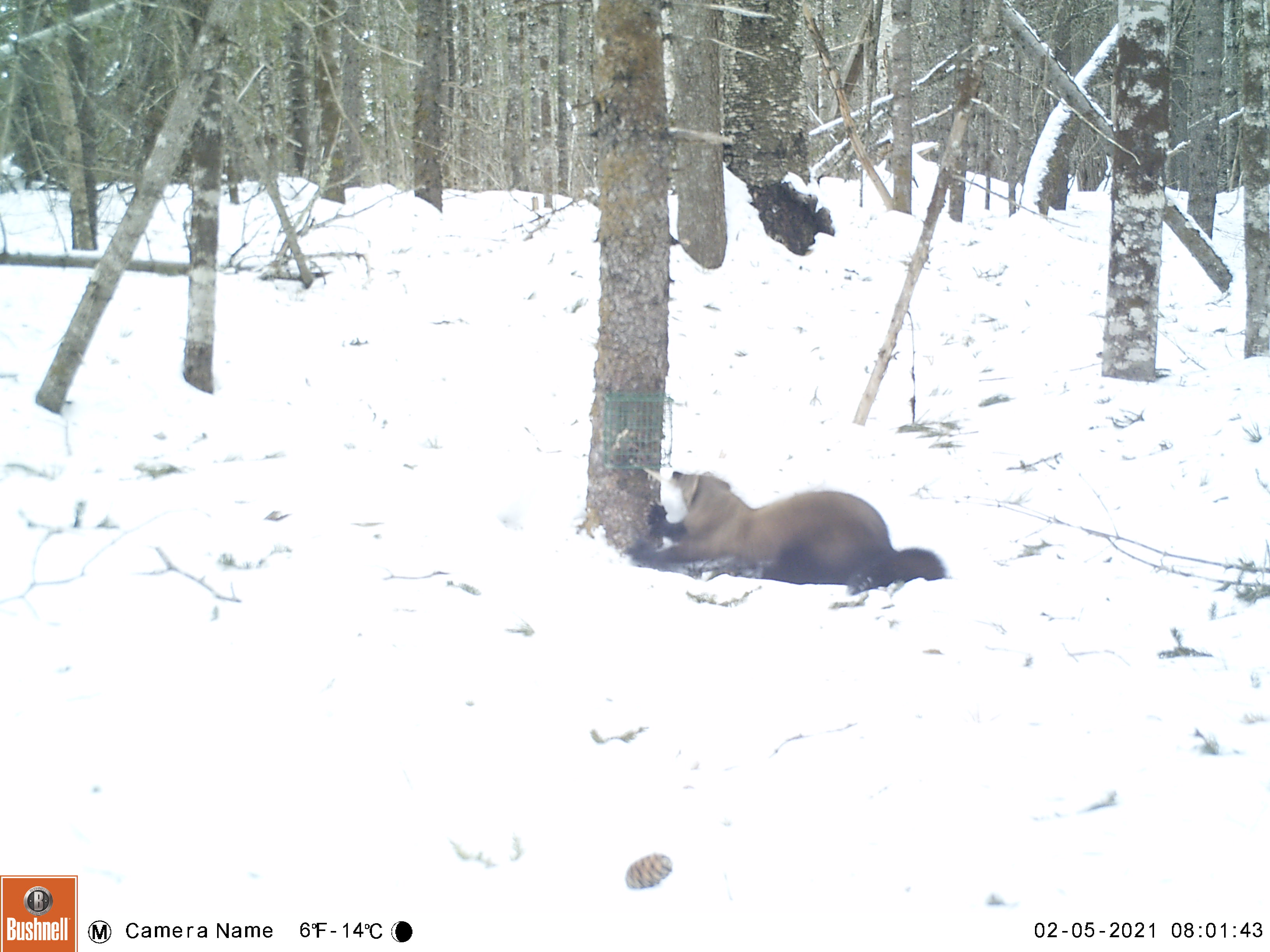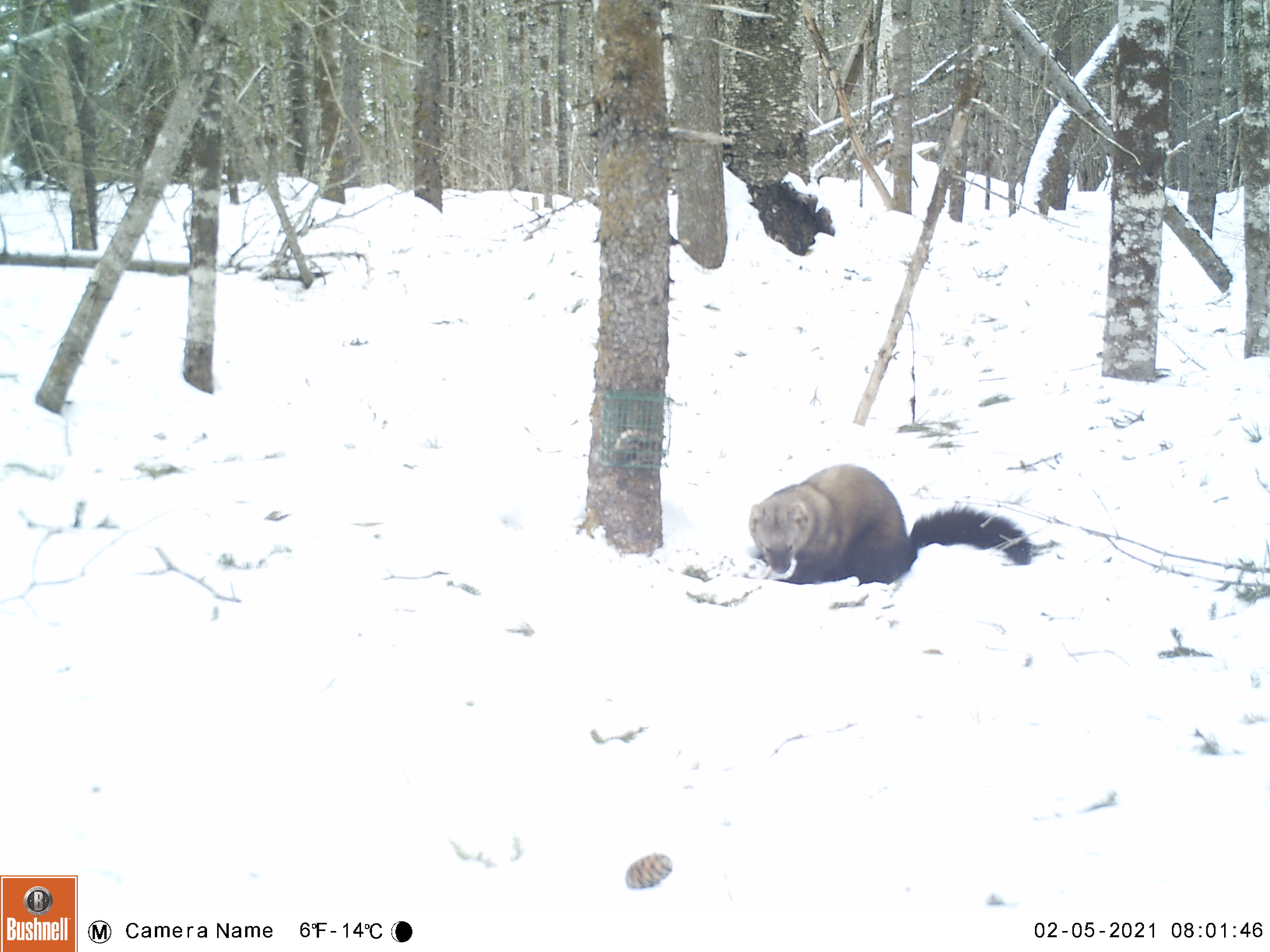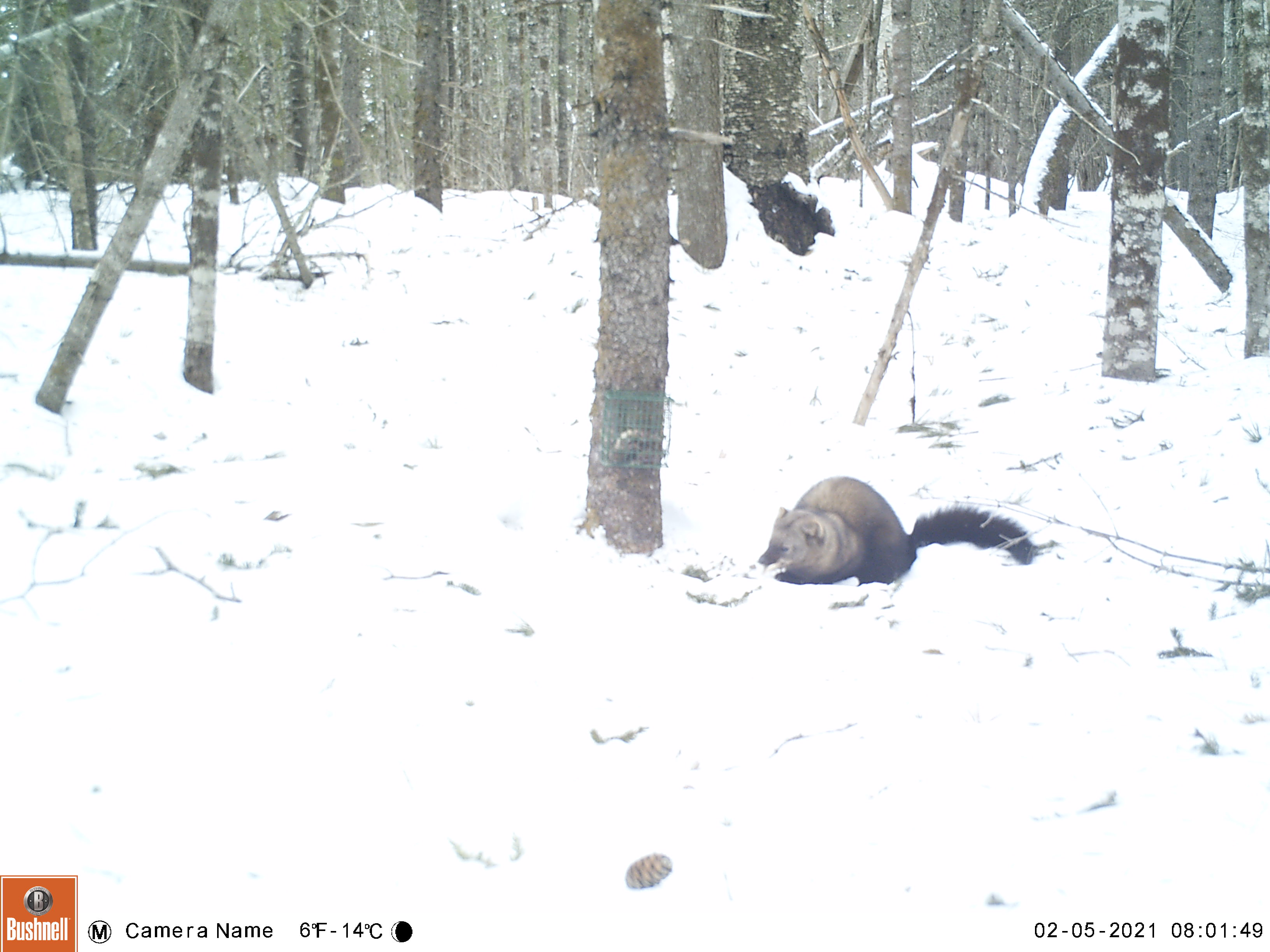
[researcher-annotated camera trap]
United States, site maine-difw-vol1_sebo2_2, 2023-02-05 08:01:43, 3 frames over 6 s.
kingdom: Animalia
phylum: Chordata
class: Mammalia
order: Carnivora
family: Mustelidae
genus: Pekania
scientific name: Pekania pennanti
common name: fisher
Fisher (Pekania pennanti).